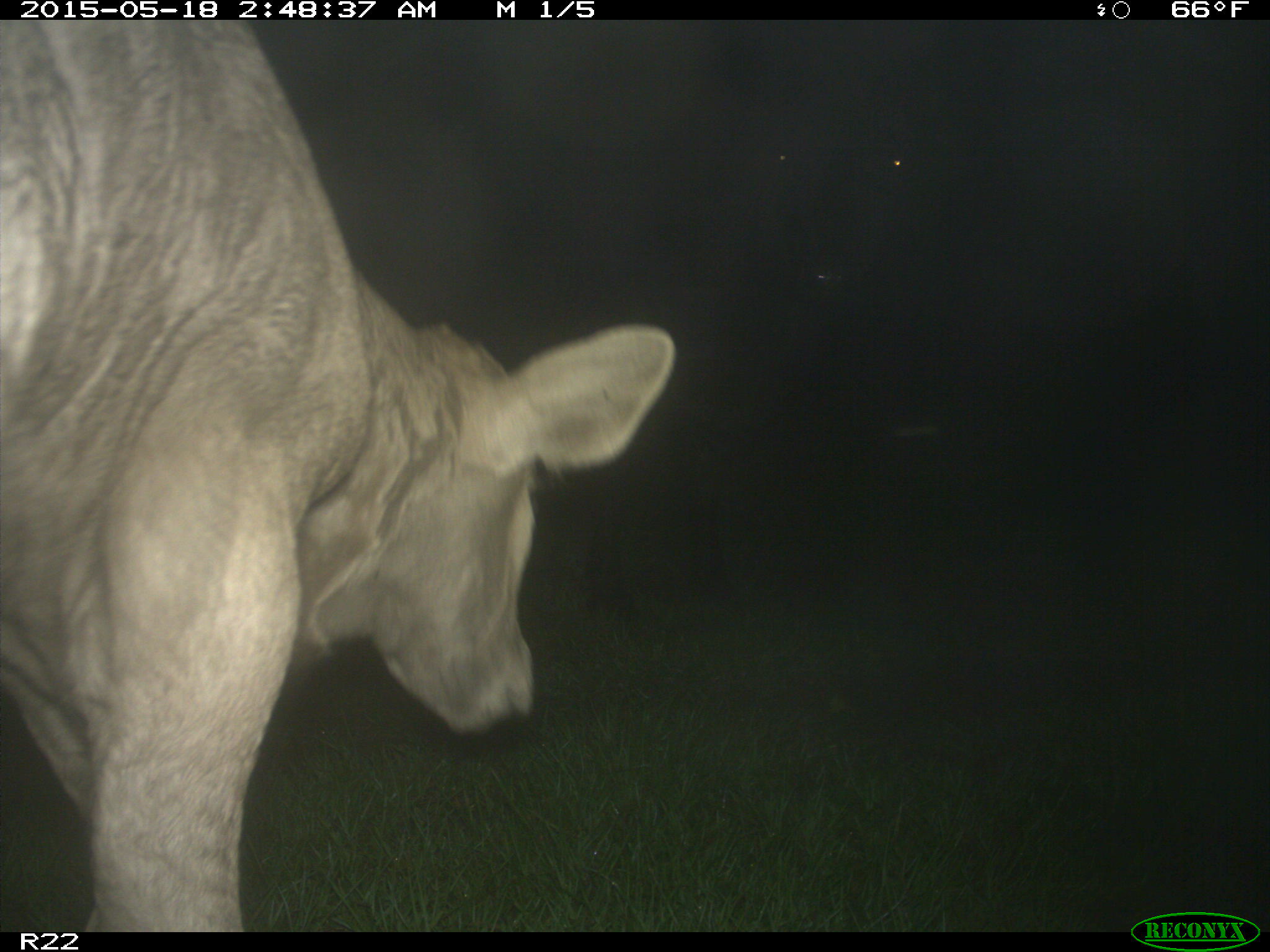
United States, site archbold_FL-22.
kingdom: Animalia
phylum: Chordata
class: Mammalia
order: Artiodactyla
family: Bovidae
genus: Bos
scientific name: Bos taurus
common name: domestic cow